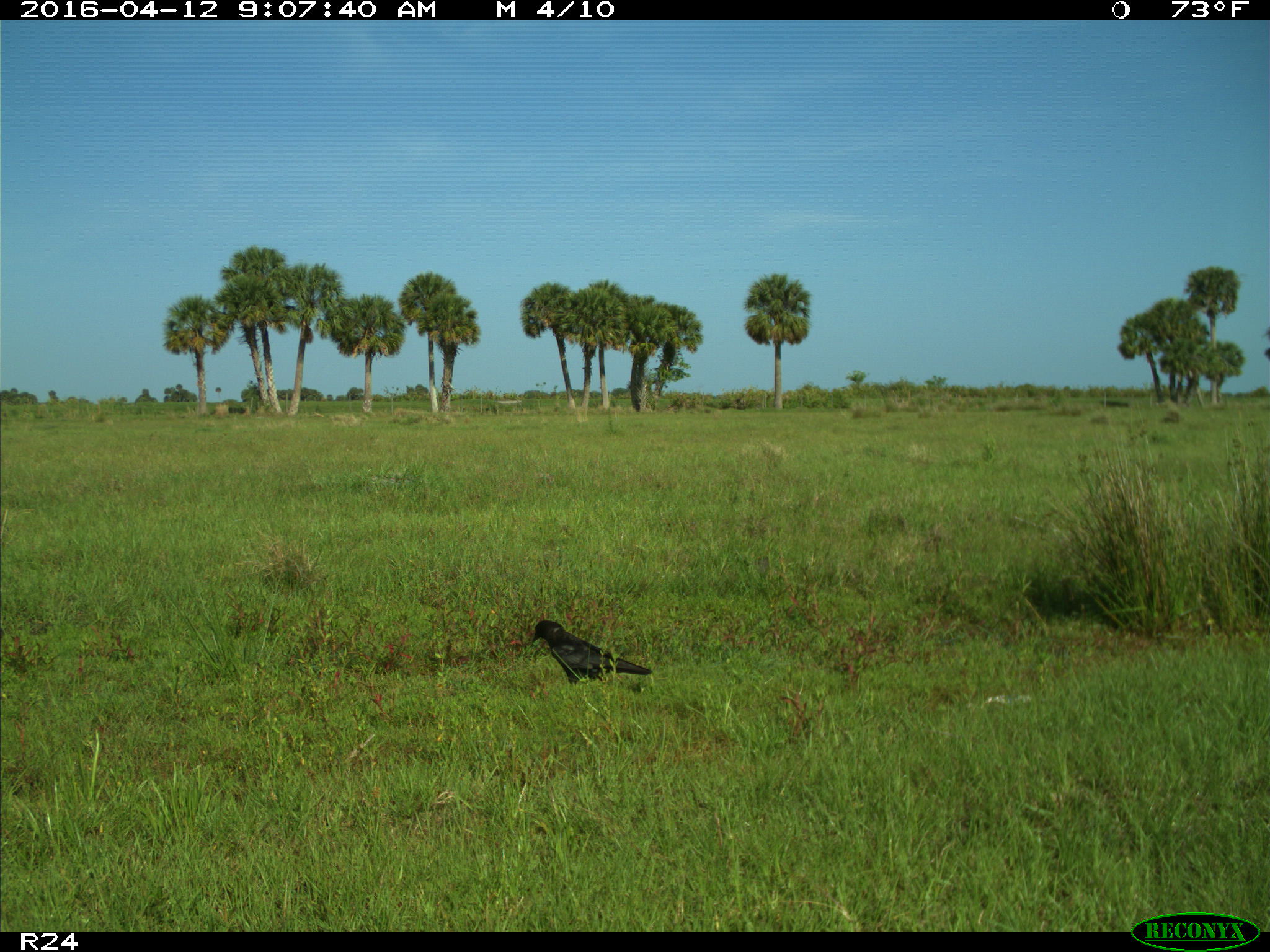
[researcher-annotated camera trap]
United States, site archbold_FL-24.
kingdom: Animalia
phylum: Chordata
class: Mammalia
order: Carnivora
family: Felidae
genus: Lynx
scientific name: Lynx rufus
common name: bobcat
Lynx rufus (bobcat).